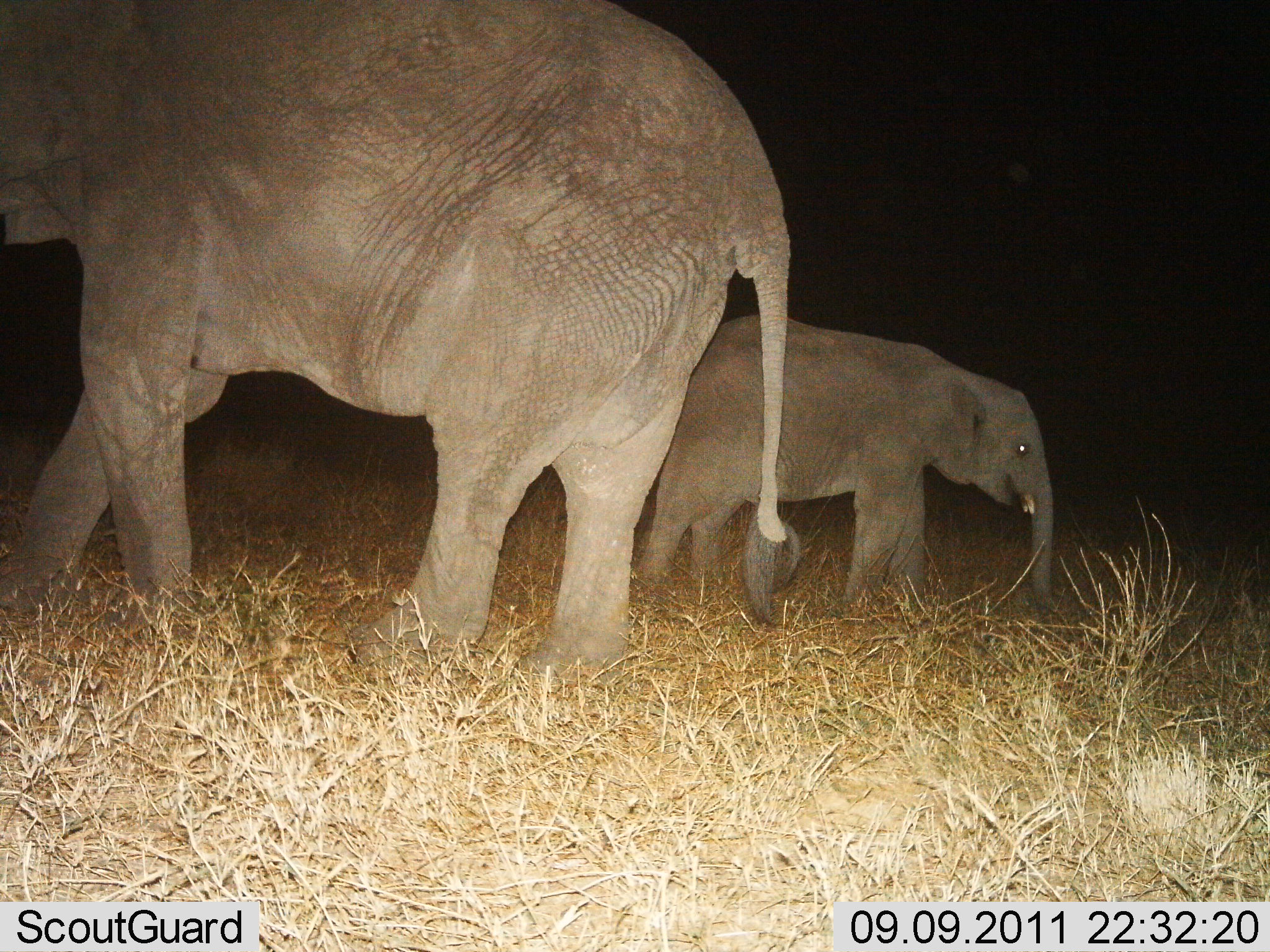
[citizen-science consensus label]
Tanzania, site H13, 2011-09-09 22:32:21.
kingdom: Animalia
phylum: Chordata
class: Mammalia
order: Proboscidea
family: Elephantidae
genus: Loxodonta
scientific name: Loxodonta africana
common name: african bush elephant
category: elephant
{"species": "elephant (african bush elephant) (Loxodonta africana)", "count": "2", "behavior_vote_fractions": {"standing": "82%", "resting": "0%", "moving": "18%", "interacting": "0%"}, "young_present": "64%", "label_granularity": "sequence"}